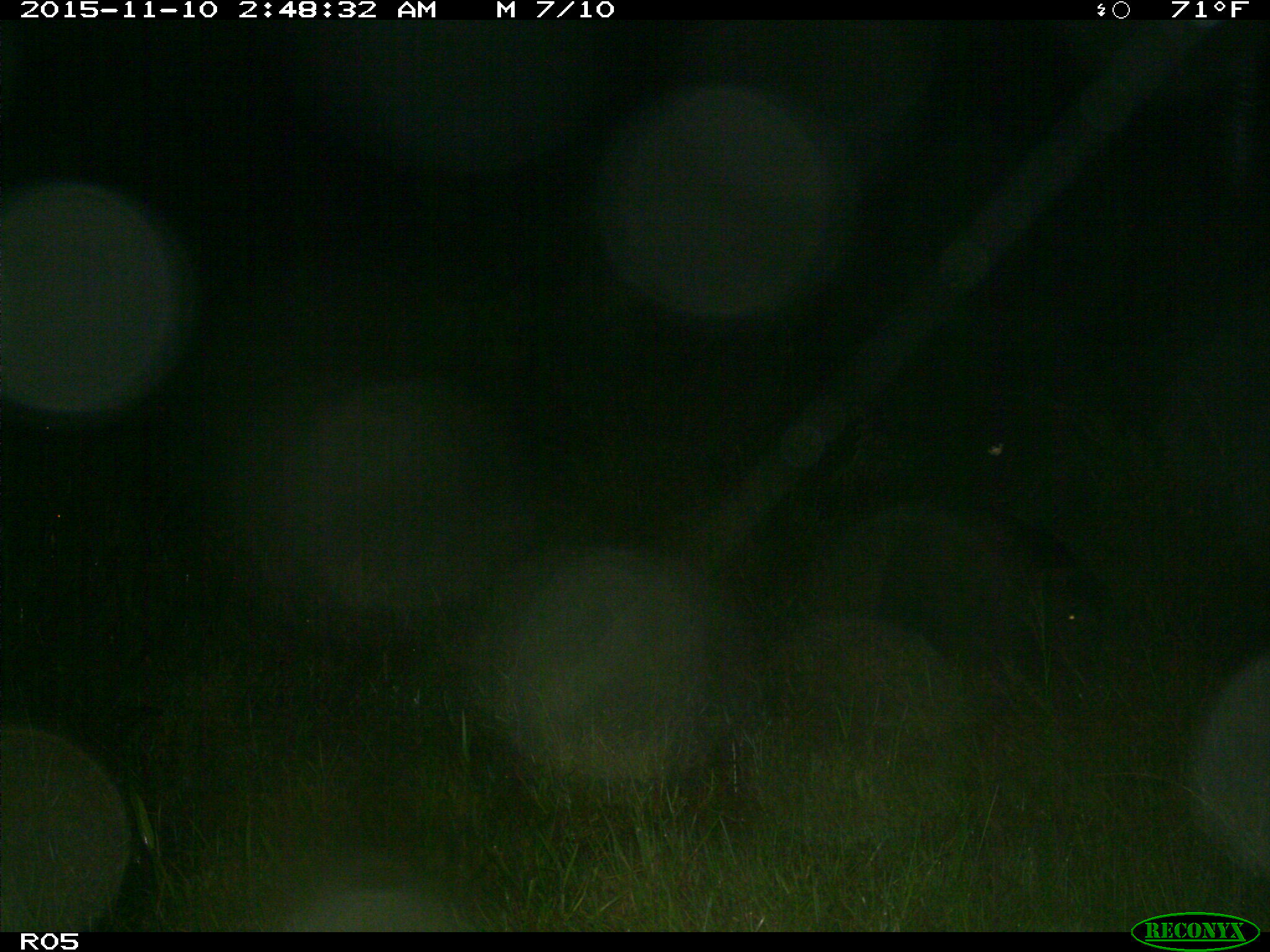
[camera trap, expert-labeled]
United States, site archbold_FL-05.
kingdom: Animalia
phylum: Chordata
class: Mammalia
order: Artiodactyla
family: Suidae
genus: Sus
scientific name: Sus scrofa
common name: wild boar